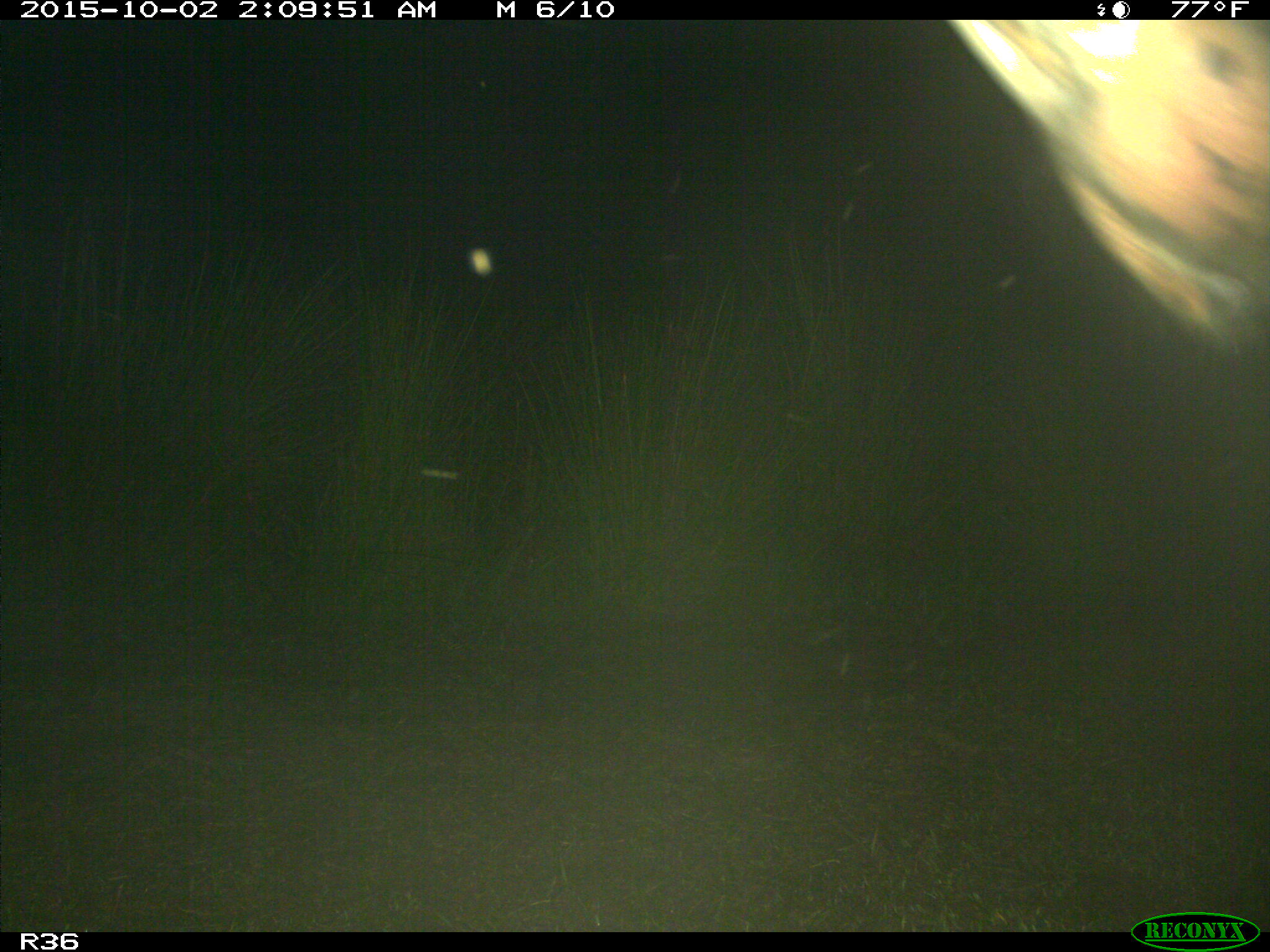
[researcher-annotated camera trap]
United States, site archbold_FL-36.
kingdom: Animalia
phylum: Chordata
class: Mammalia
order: Artiodactyla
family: Bovidae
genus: Bos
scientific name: Bos taurus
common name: domestic cow